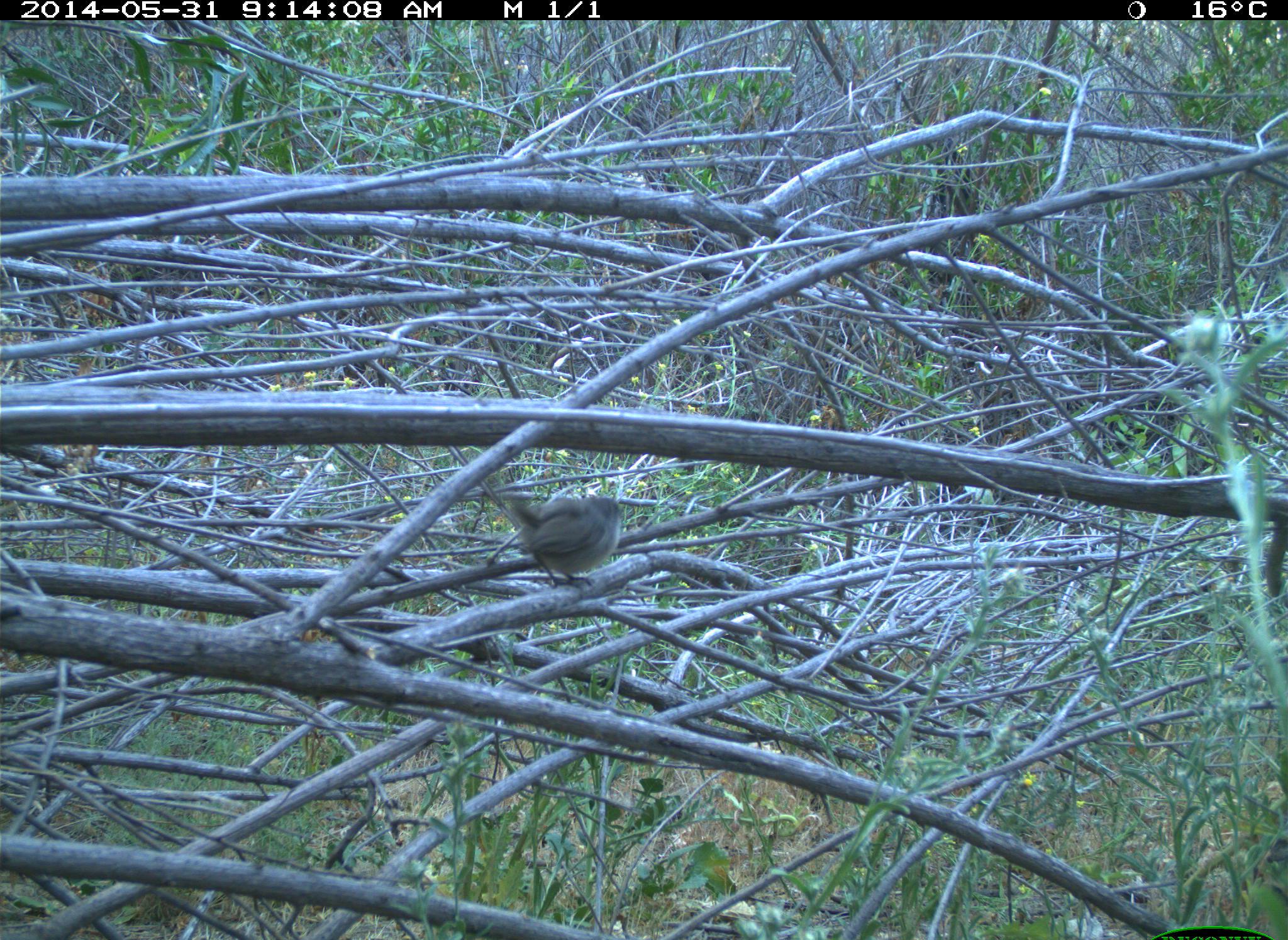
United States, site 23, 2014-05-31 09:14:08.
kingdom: Animalia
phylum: Chordata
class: Aves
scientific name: Aves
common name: bird